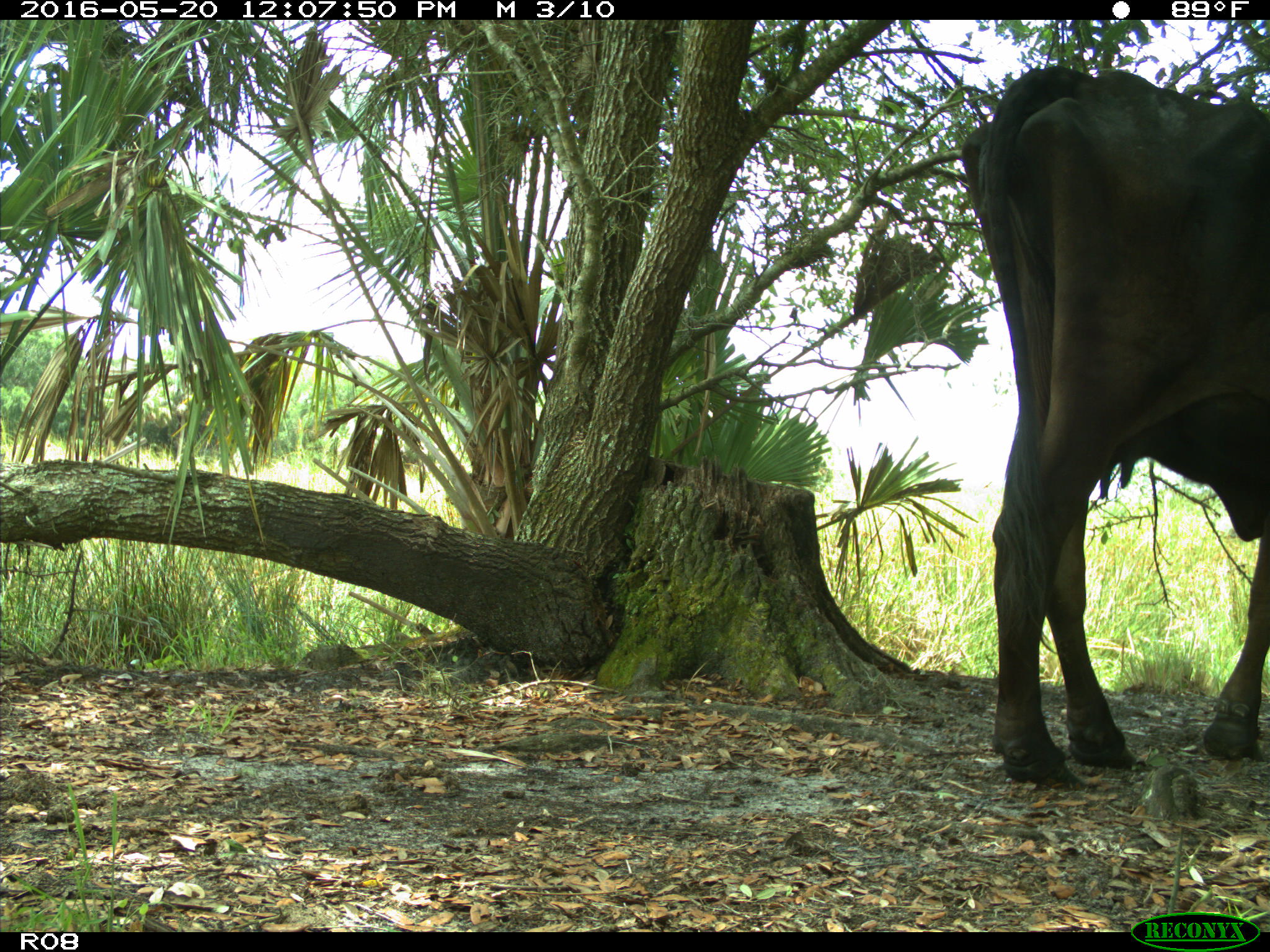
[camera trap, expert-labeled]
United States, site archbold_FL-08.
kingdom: Animalia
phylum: Chordata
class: Mammalia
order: Artiodactyla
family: Bovidae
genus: Bos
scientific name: Bos taurus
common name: domestic cow